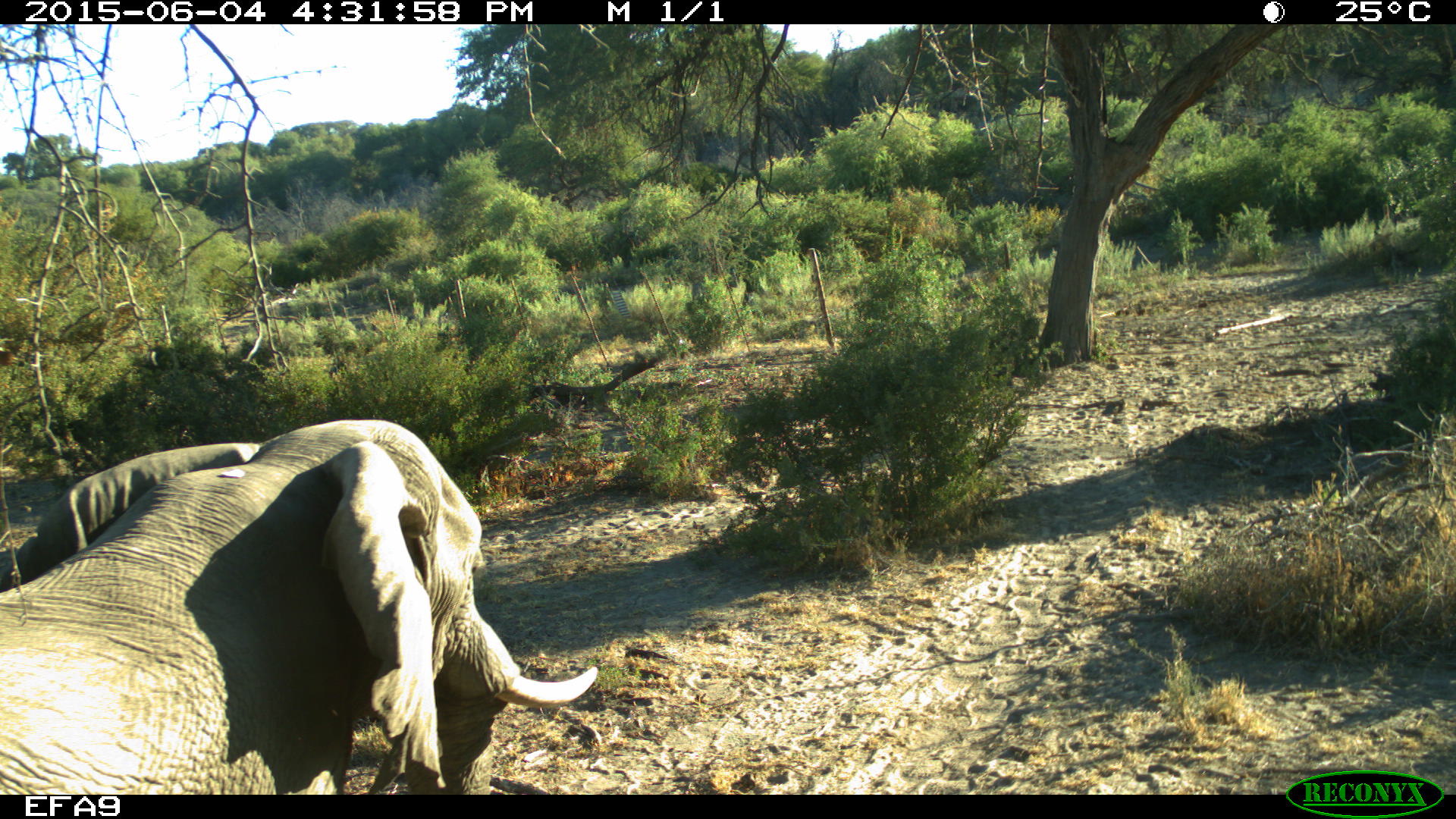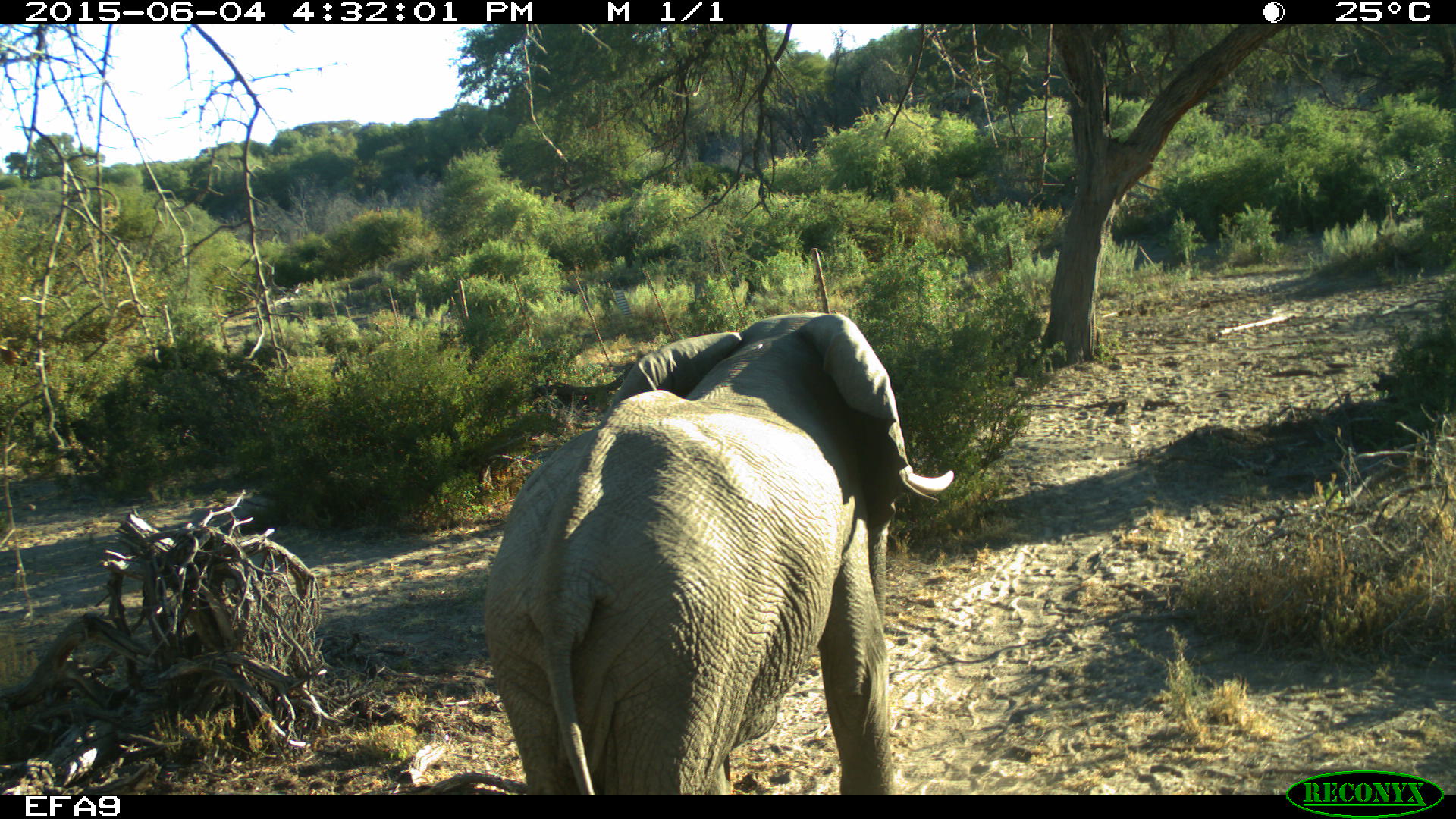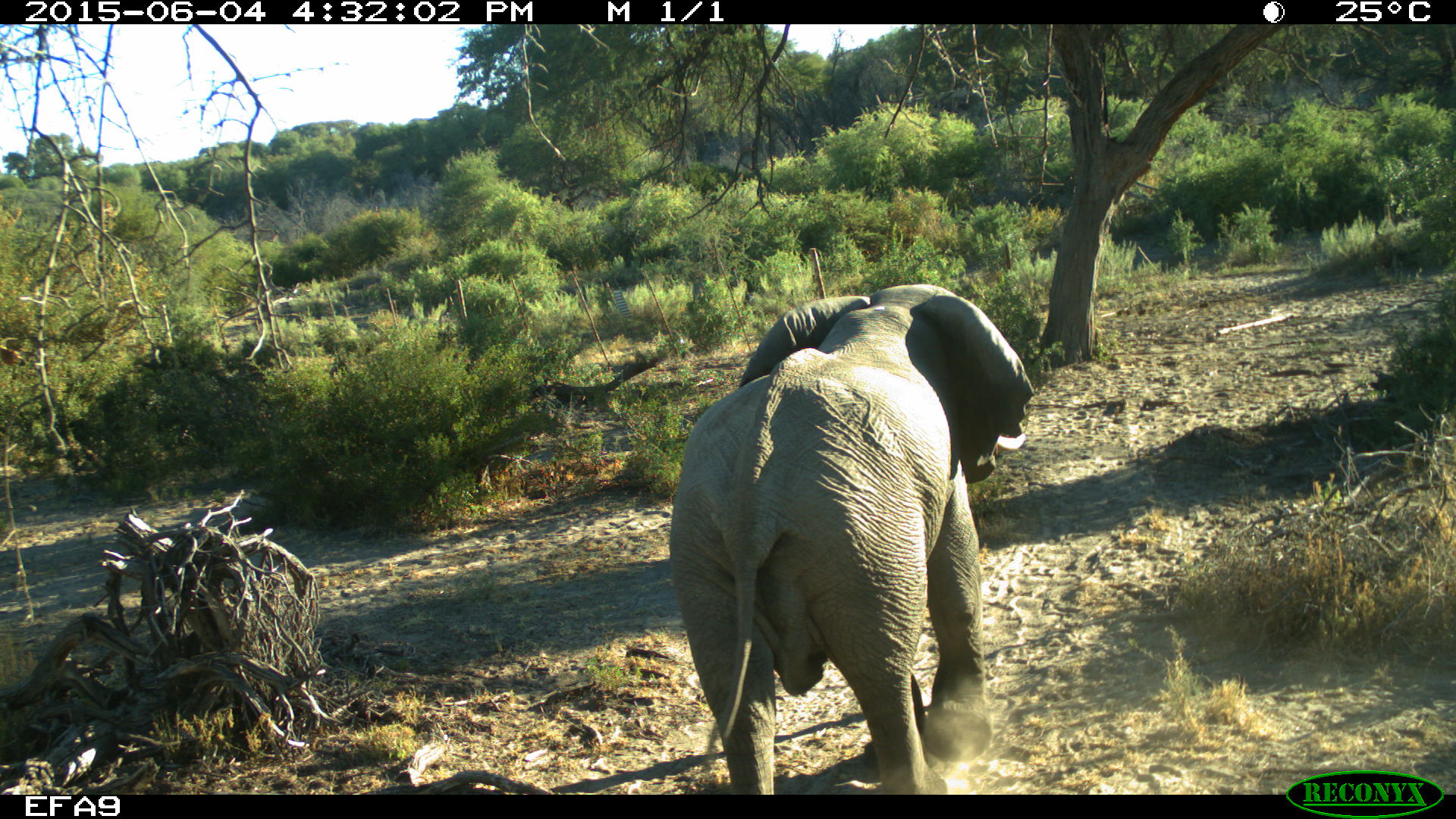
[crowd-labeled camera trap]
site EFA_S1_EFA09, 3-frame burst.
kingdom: Animalia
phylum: Chordata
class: Mammalia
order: Proboscidea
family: Elephantidae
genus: Loxodonta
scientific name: Loxodonta africana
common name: african bush elephant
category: elephant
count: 1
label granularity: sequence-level